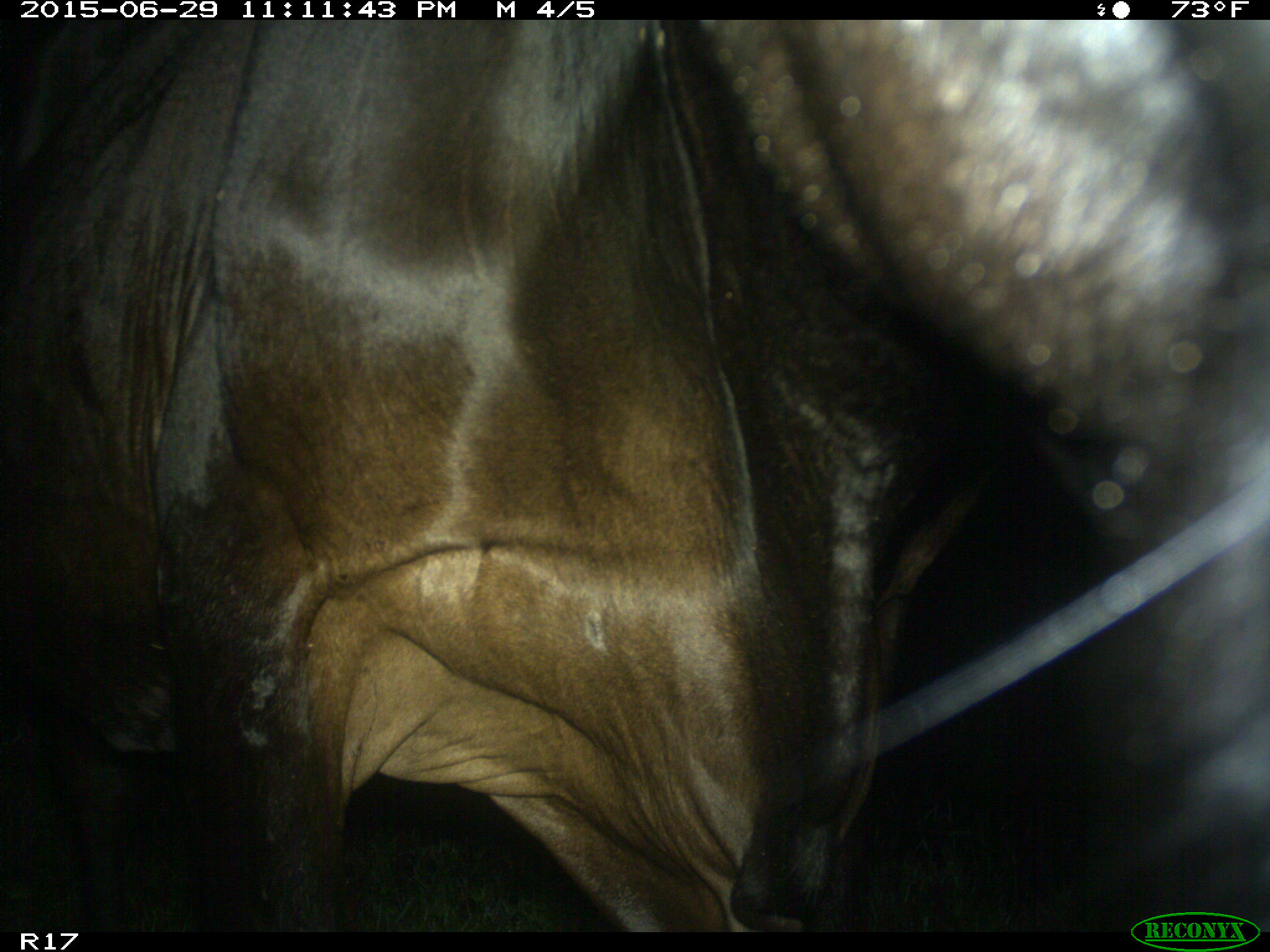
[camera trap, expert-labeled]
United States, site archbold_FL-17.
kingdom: Animalia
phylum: Chordata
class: Mammalia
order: Artiodactyla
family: Bovidae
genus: Bos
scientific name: Bos taurus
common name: domestic cow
Bos taurus (domestic cow).